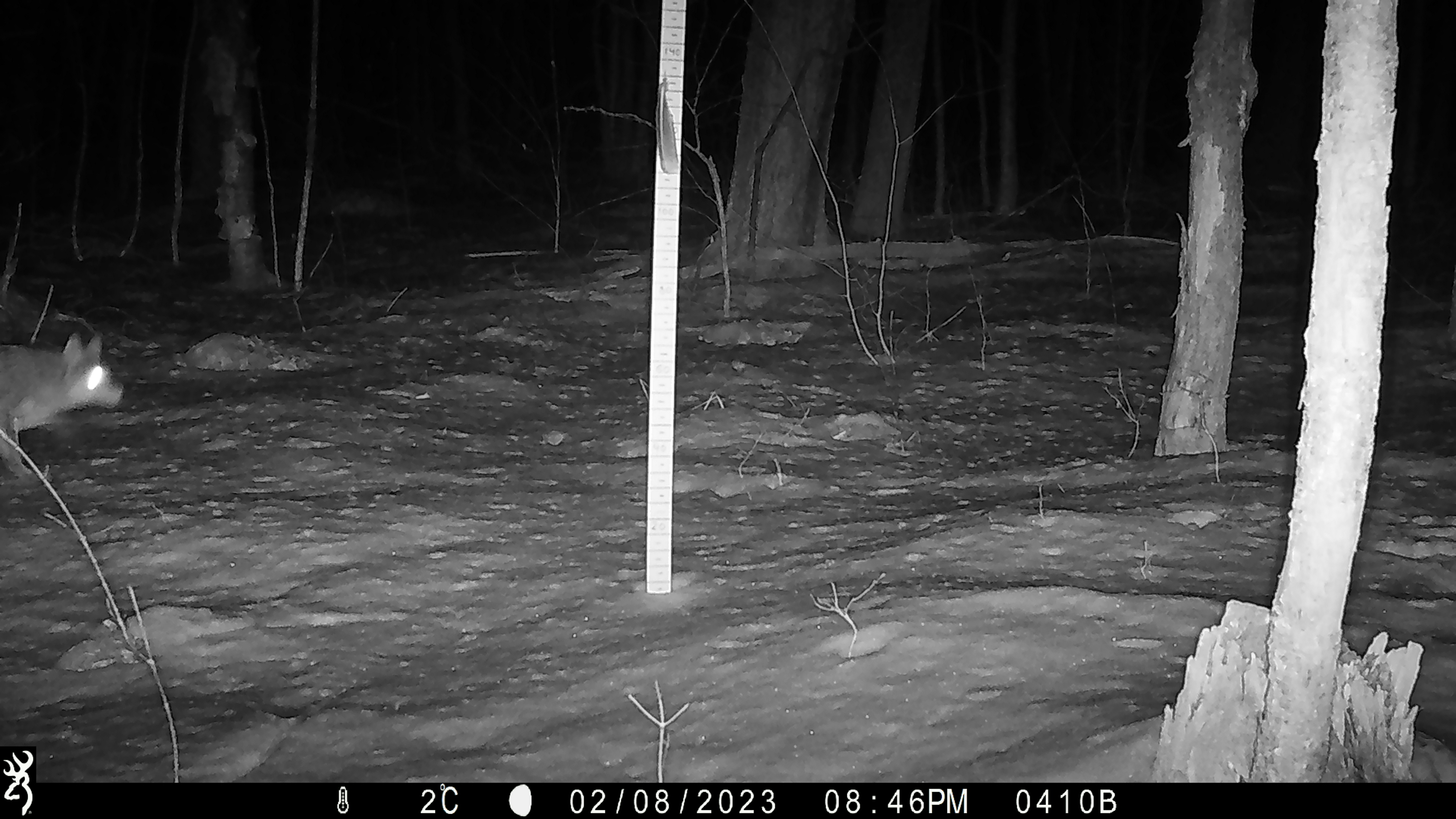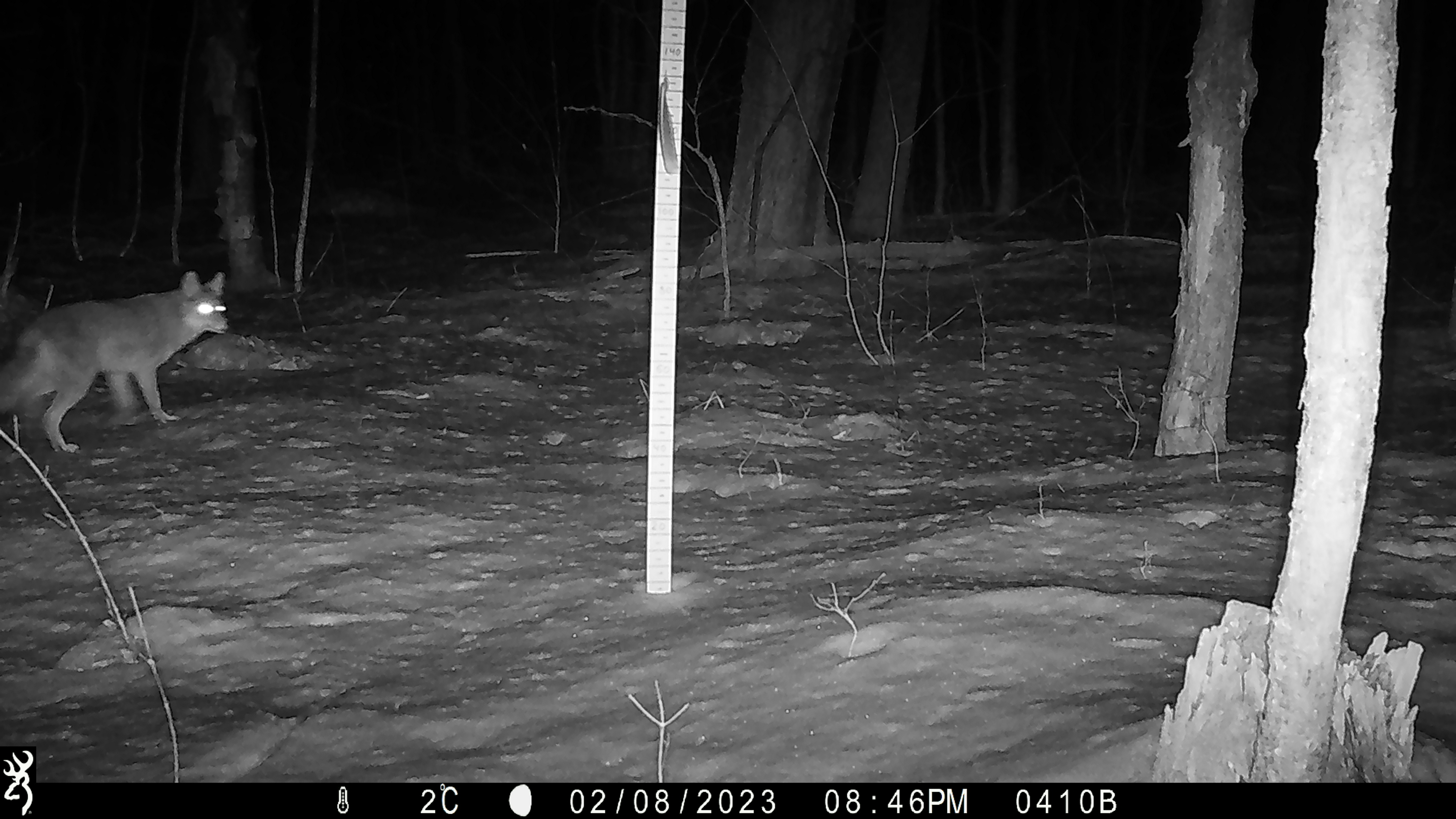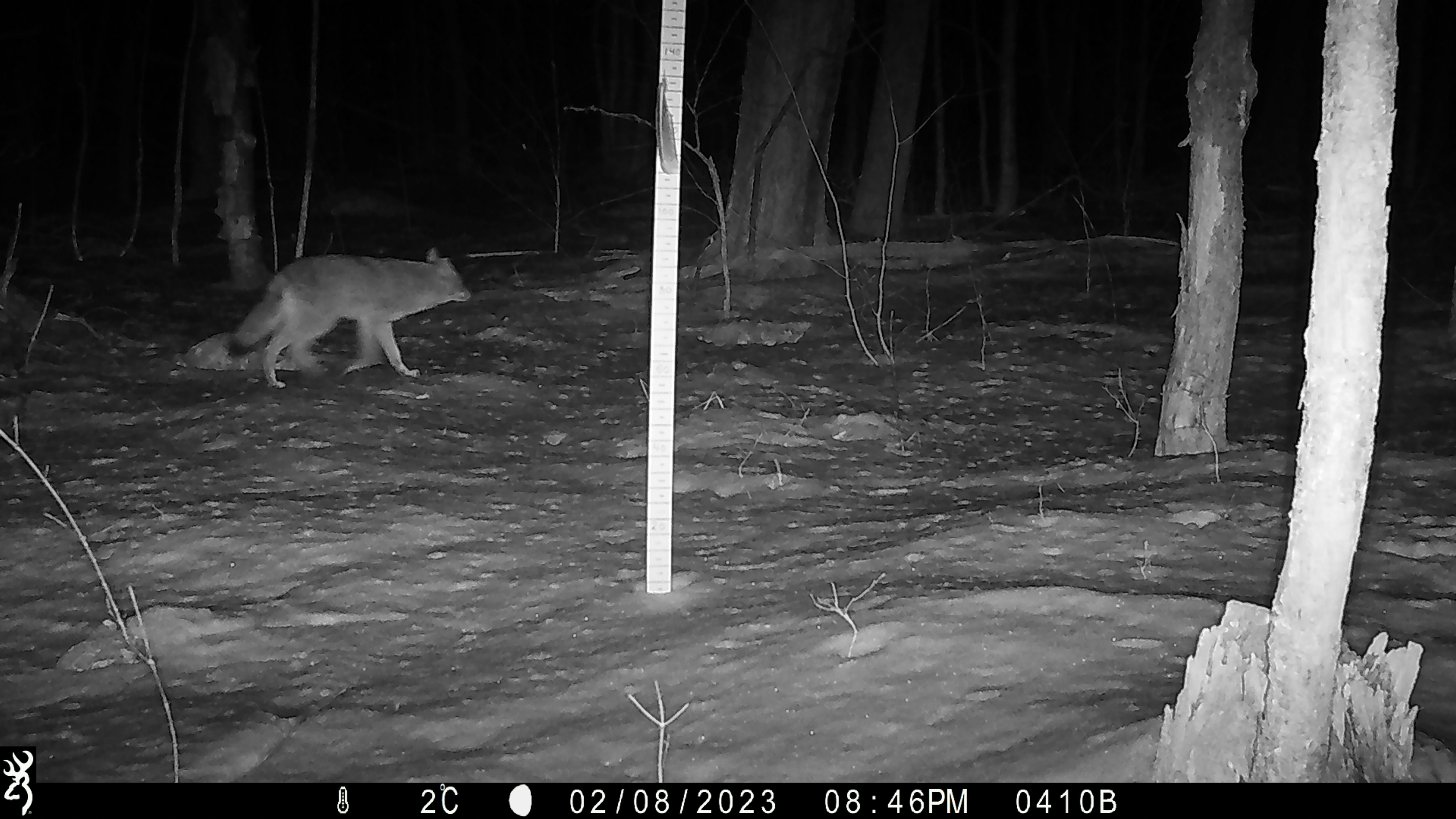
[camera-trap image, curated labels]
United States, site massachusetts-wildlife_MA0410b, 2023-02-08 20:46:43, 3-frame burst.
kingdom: Animalia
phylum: Chordata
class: Mammalia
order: Carnivora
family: Canidae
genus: Canis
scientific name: Canis latrans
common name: coyote